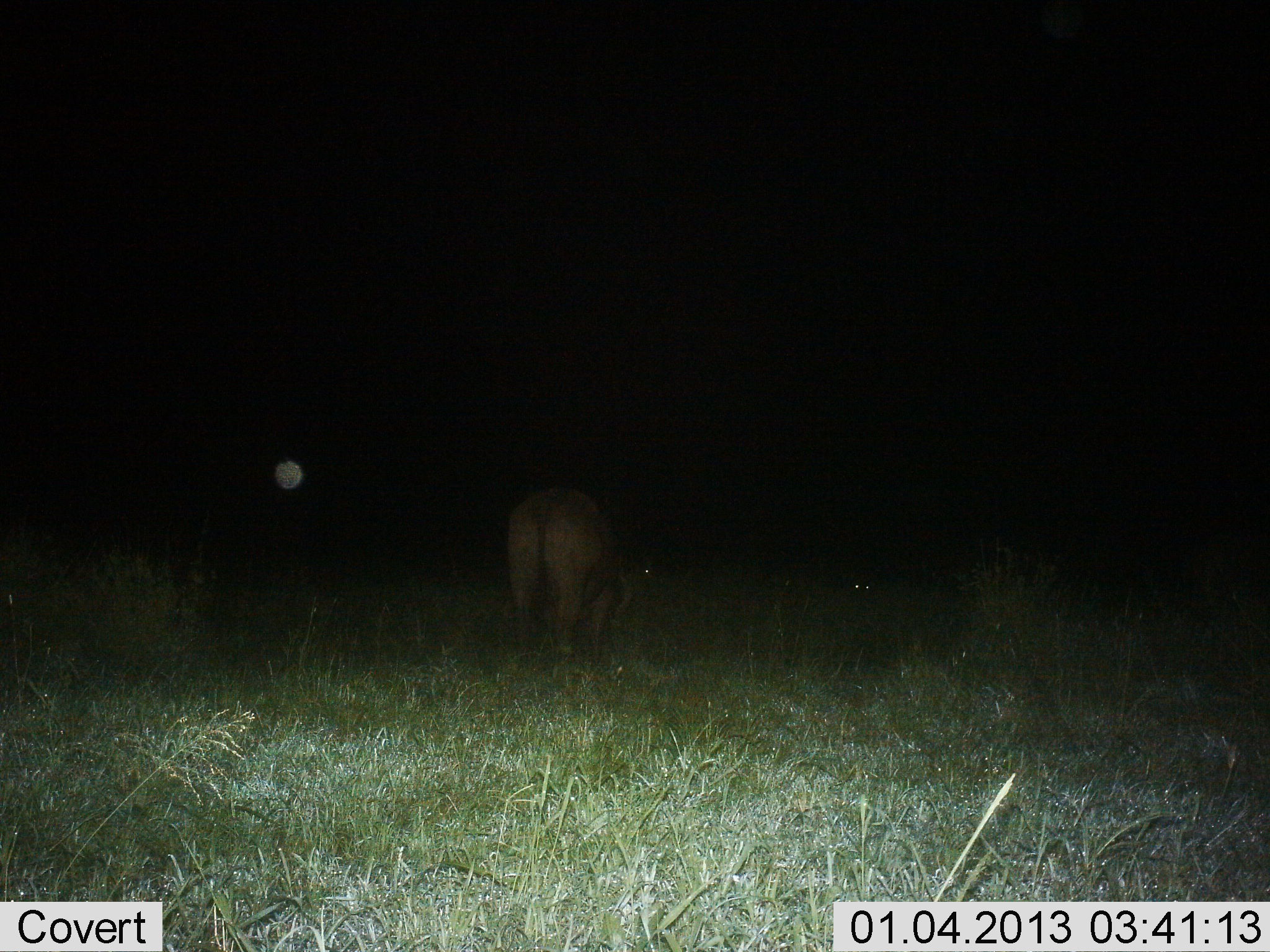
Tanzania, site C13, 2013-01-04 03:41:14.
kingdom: Animalia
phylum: Chordata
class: Mammalia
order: Artiodactyla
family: Bovidae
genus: Syncerus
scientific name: Syncerus caffer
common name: cape buffalo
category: buffalo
Buffalo (cape buffalo) (Syncerus caffer), count 1. Behavior (volunteer vote fractions): standing 77%, resting 0%, moving 0%, interacting 0%. Young present (vote fraction): 0%. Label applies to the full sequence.